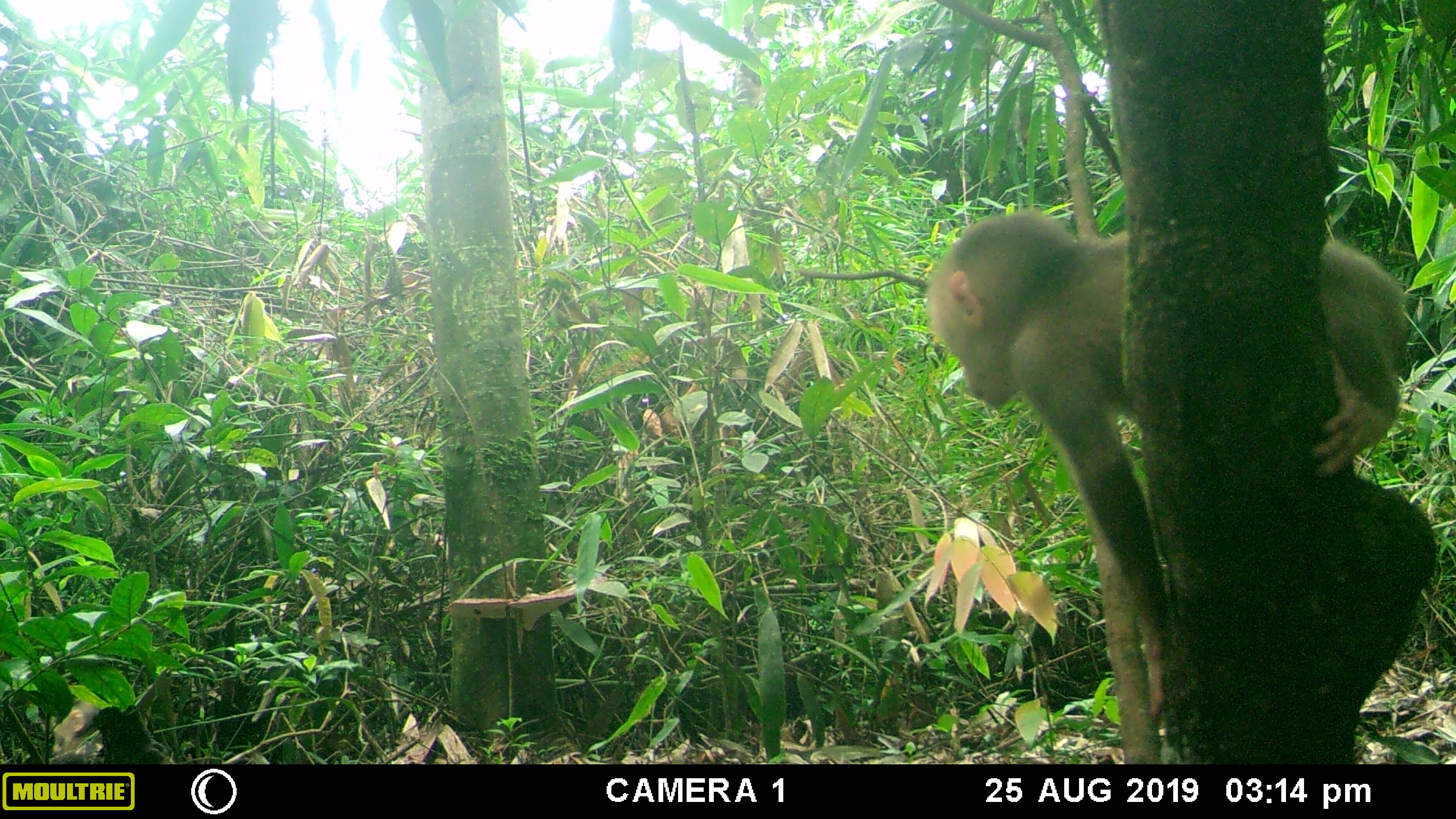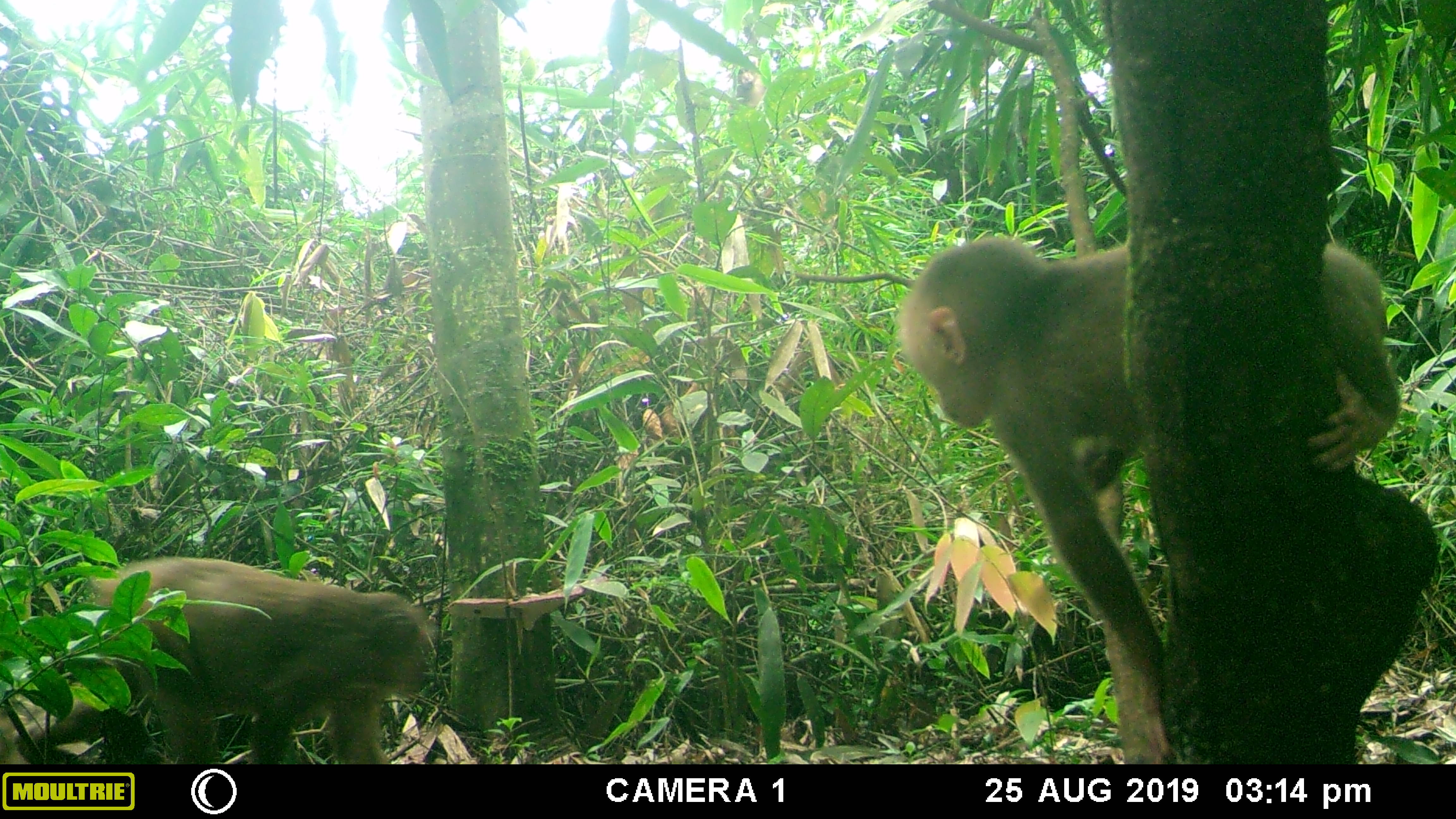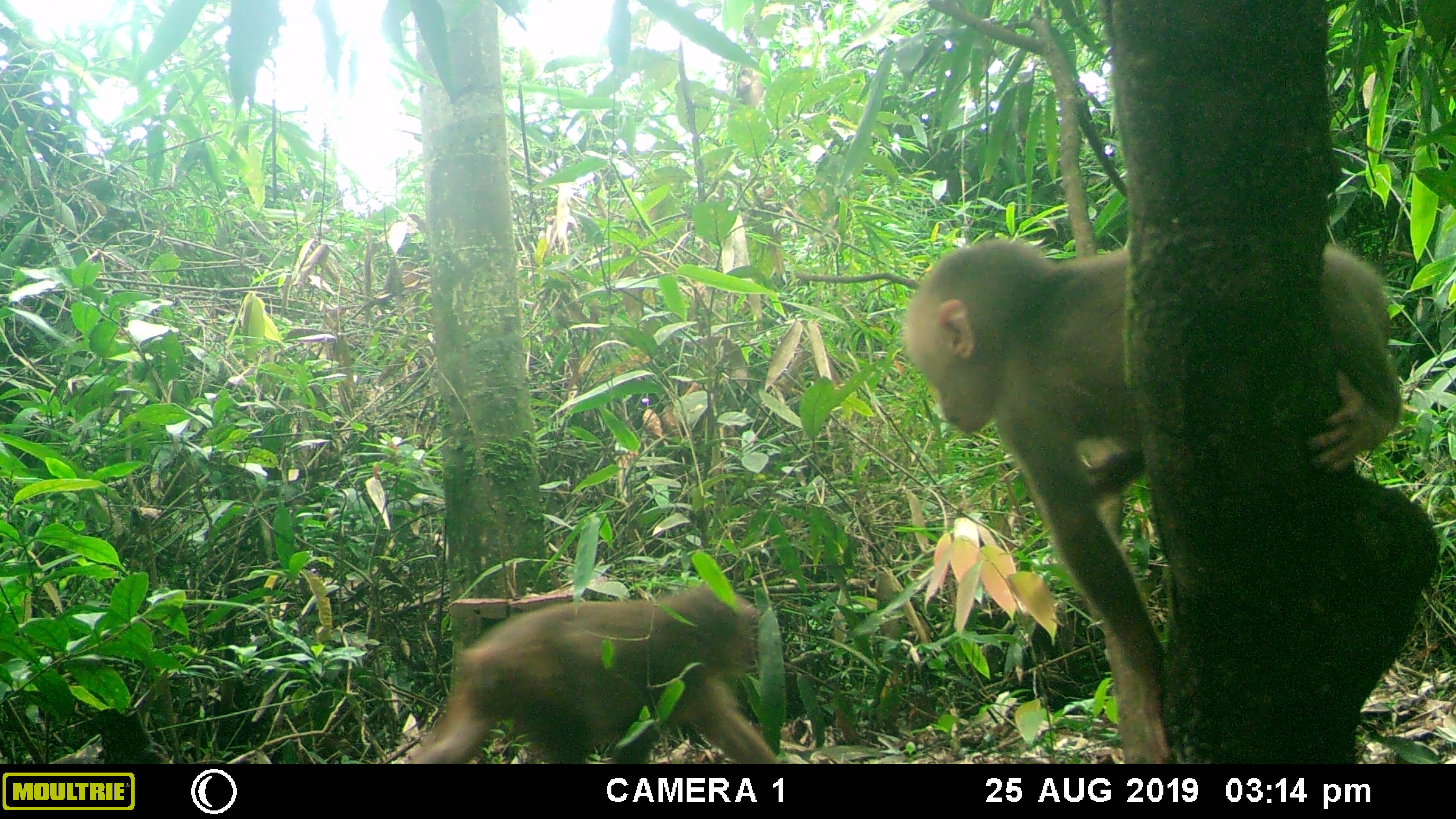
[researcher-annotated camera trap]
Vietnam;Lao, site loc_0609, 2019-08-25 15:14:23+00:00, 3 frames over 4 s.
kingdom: Animalia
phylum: Chordata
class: Mammalia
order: Primates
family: Cercopithecidae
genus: Macaca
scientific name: Macaca arctoides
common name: stump-tailed macaque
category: stump tailed macaque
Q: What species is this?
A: Stump tailed macaque (stump-tailed macaque) (Macaca arctoides).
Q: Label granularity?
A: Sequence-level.